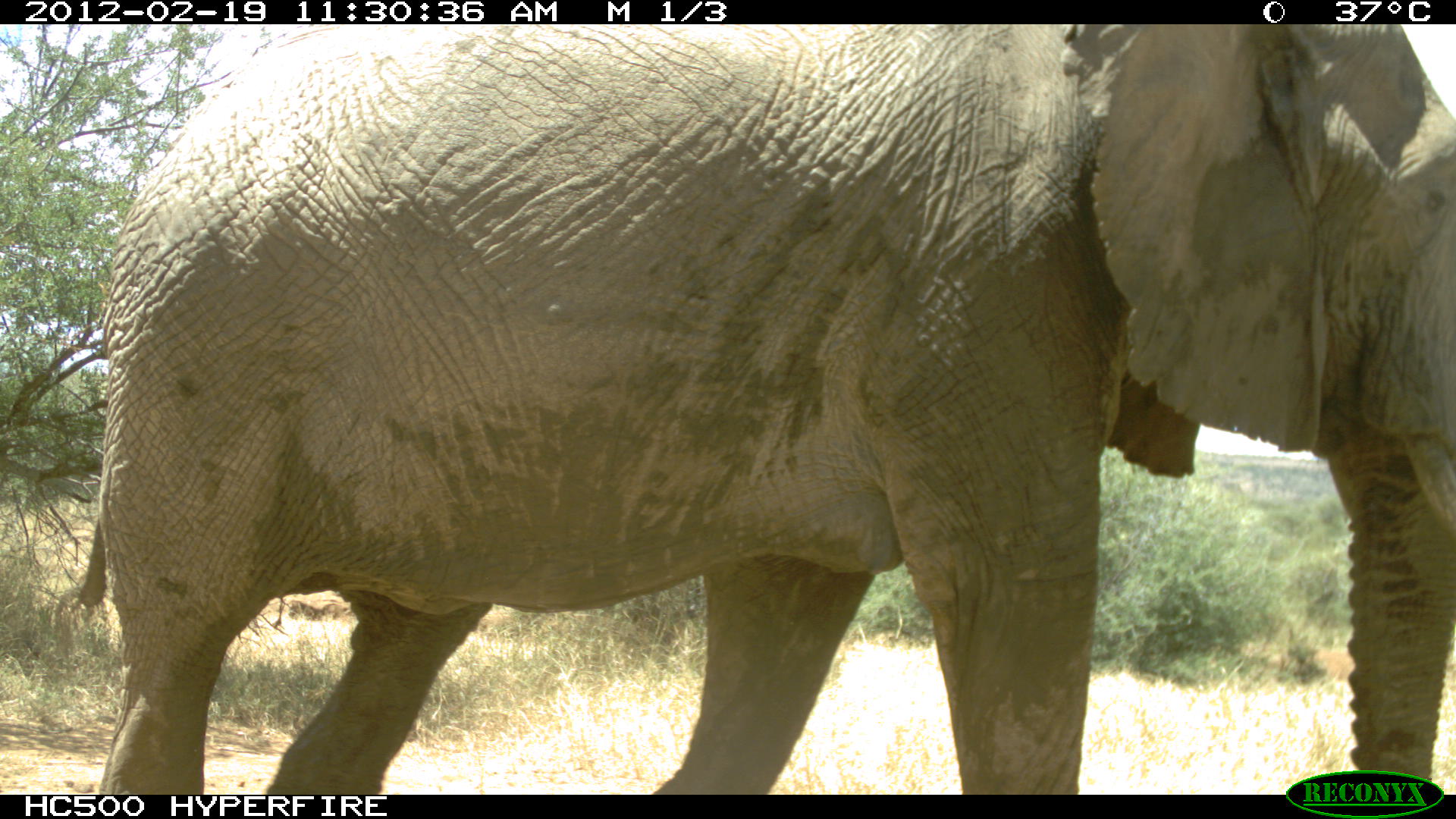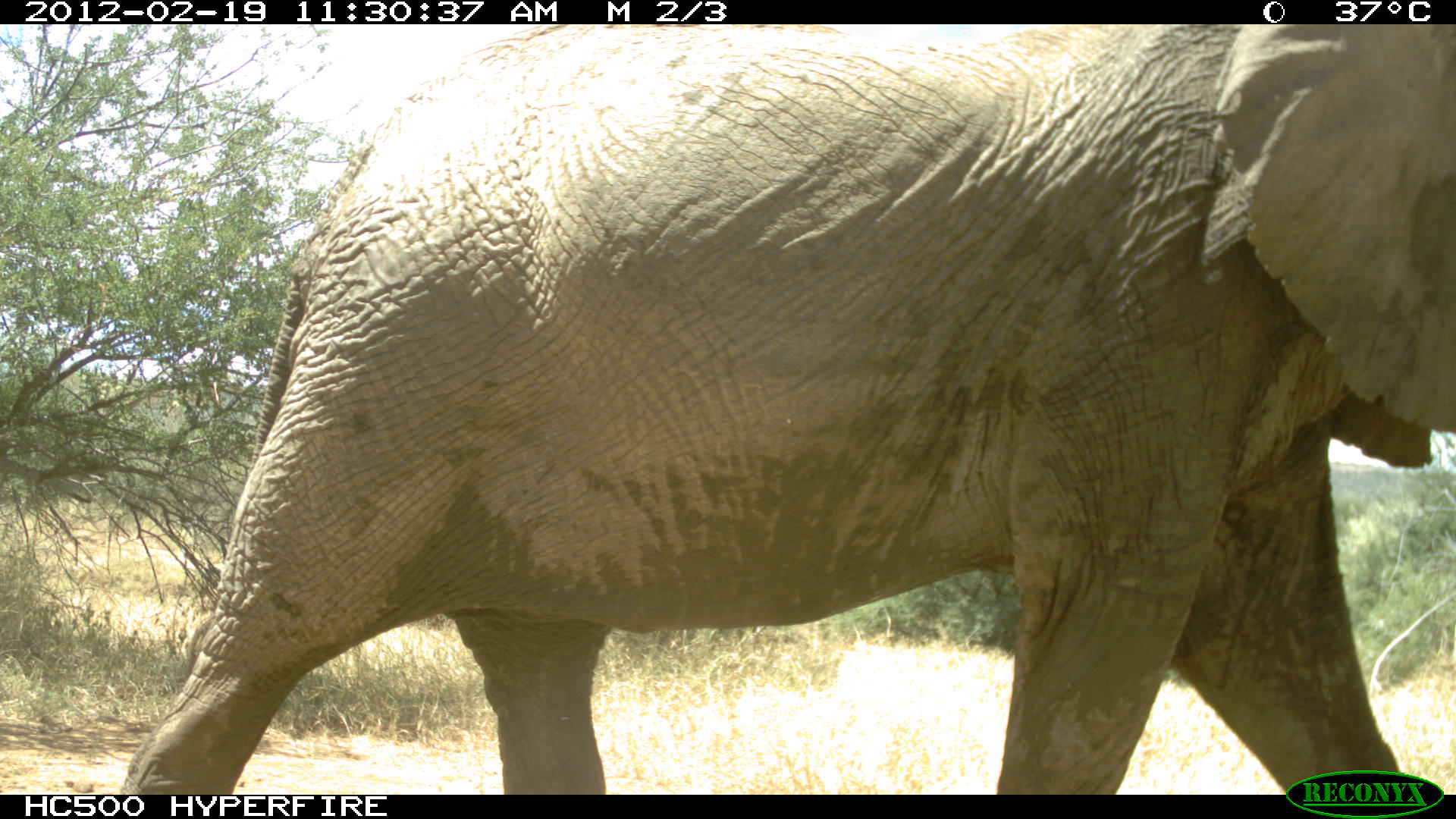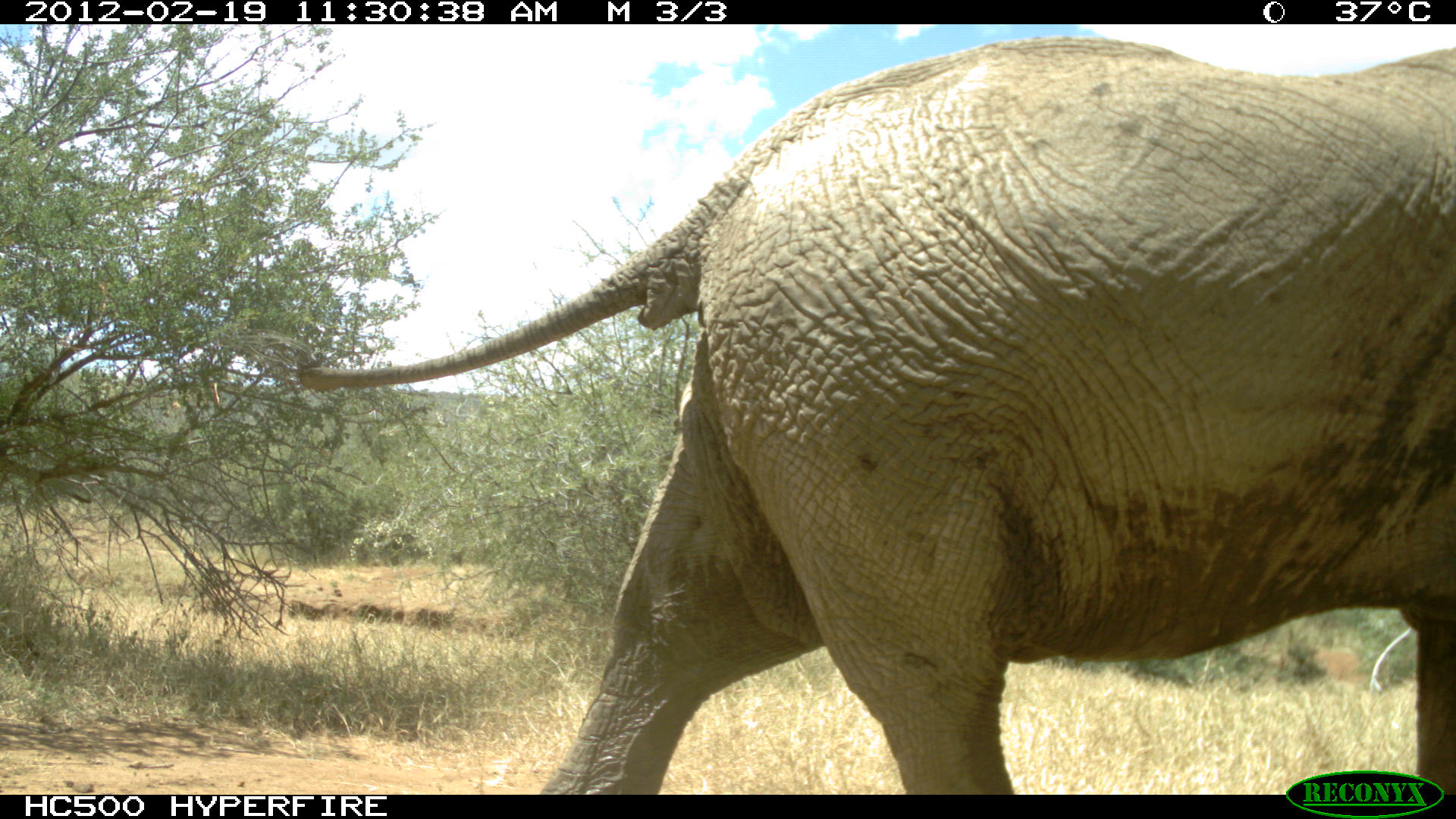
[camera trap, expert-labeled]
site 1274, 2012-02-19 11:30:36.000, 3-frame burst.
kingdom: Animalia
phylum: Chordata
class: Mammalia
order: Proboscidea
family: Elephantidae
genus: Loxodonta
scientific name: Loxodonta africana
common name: african bush elephant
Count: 1.